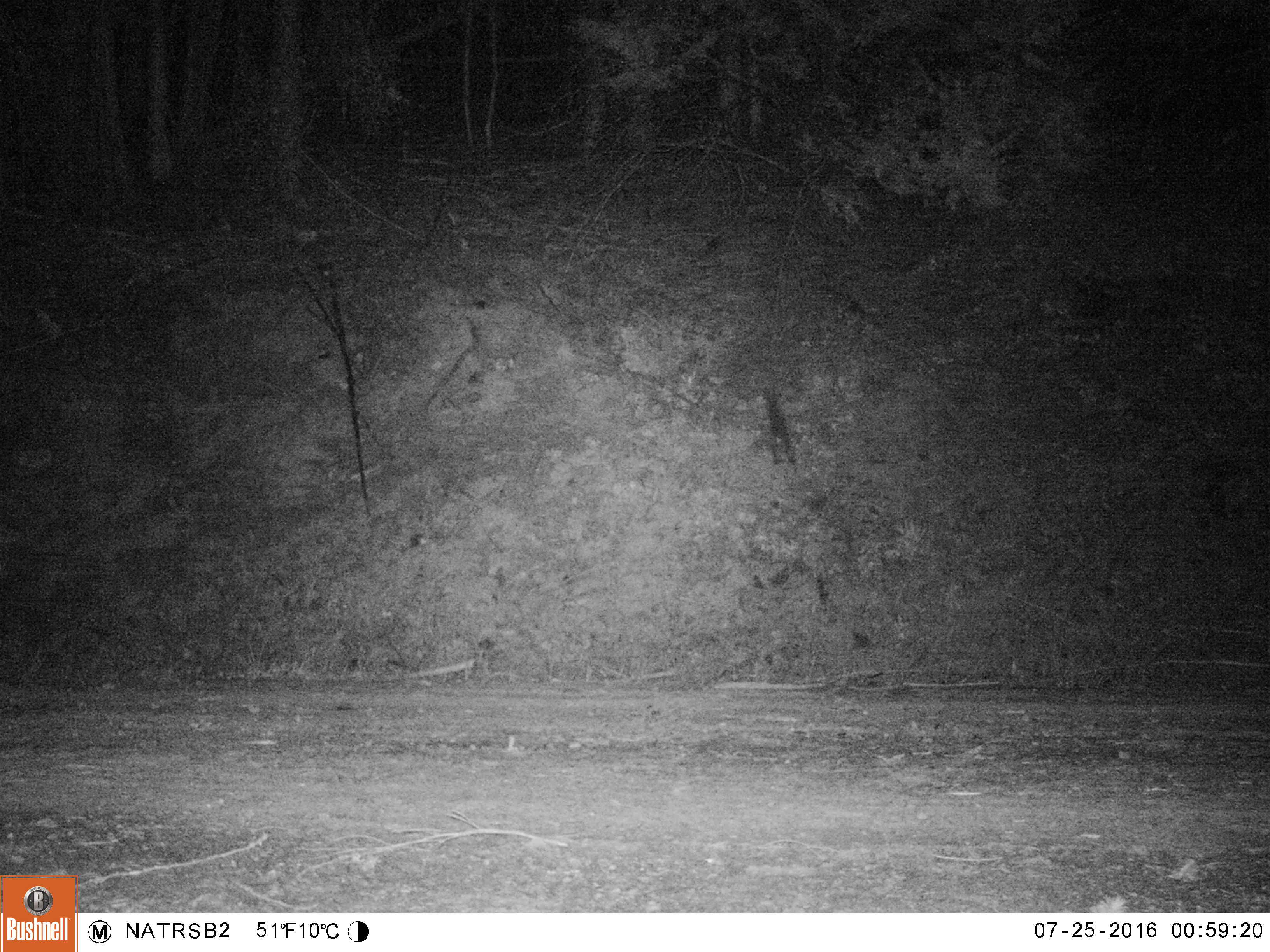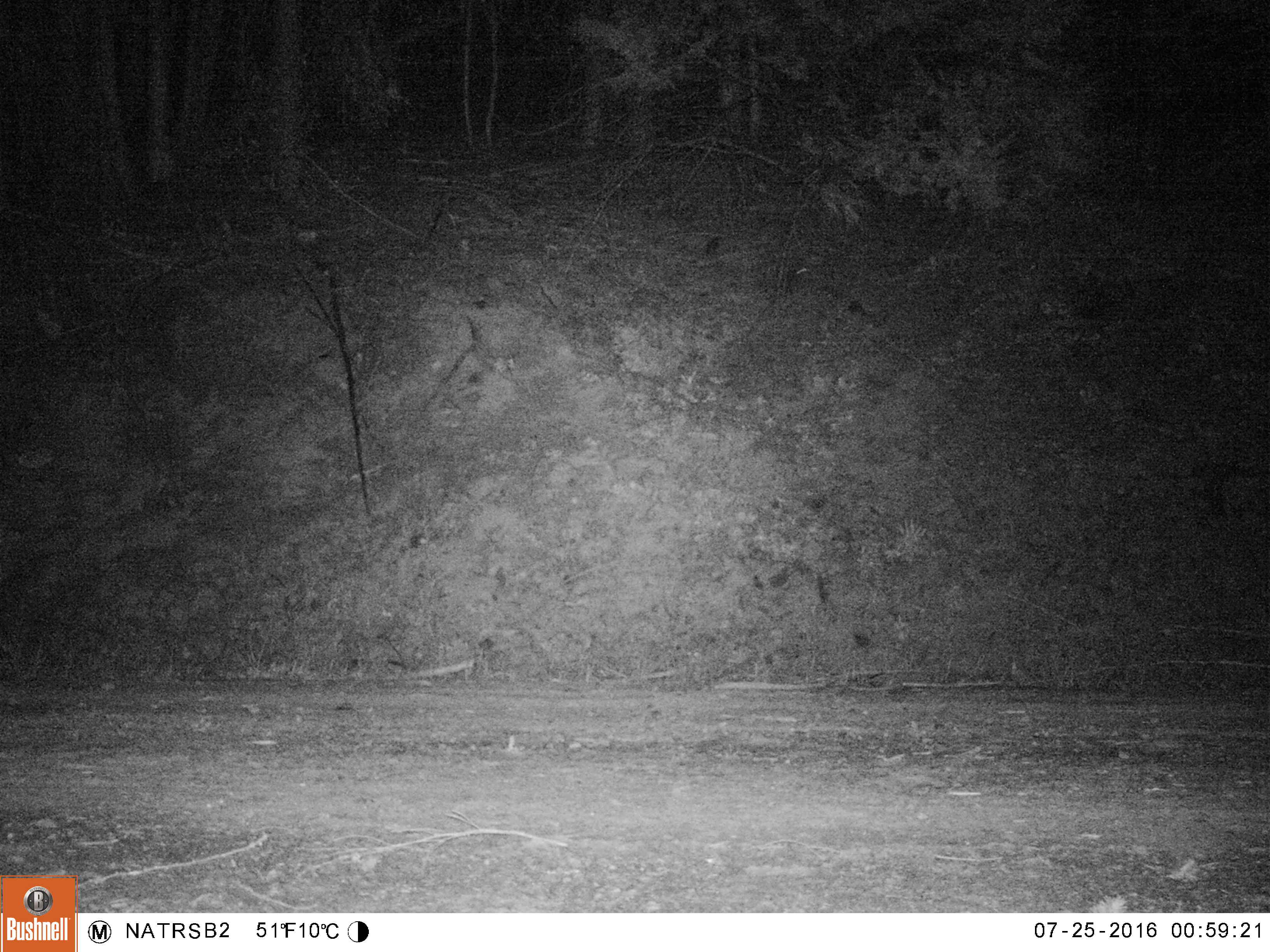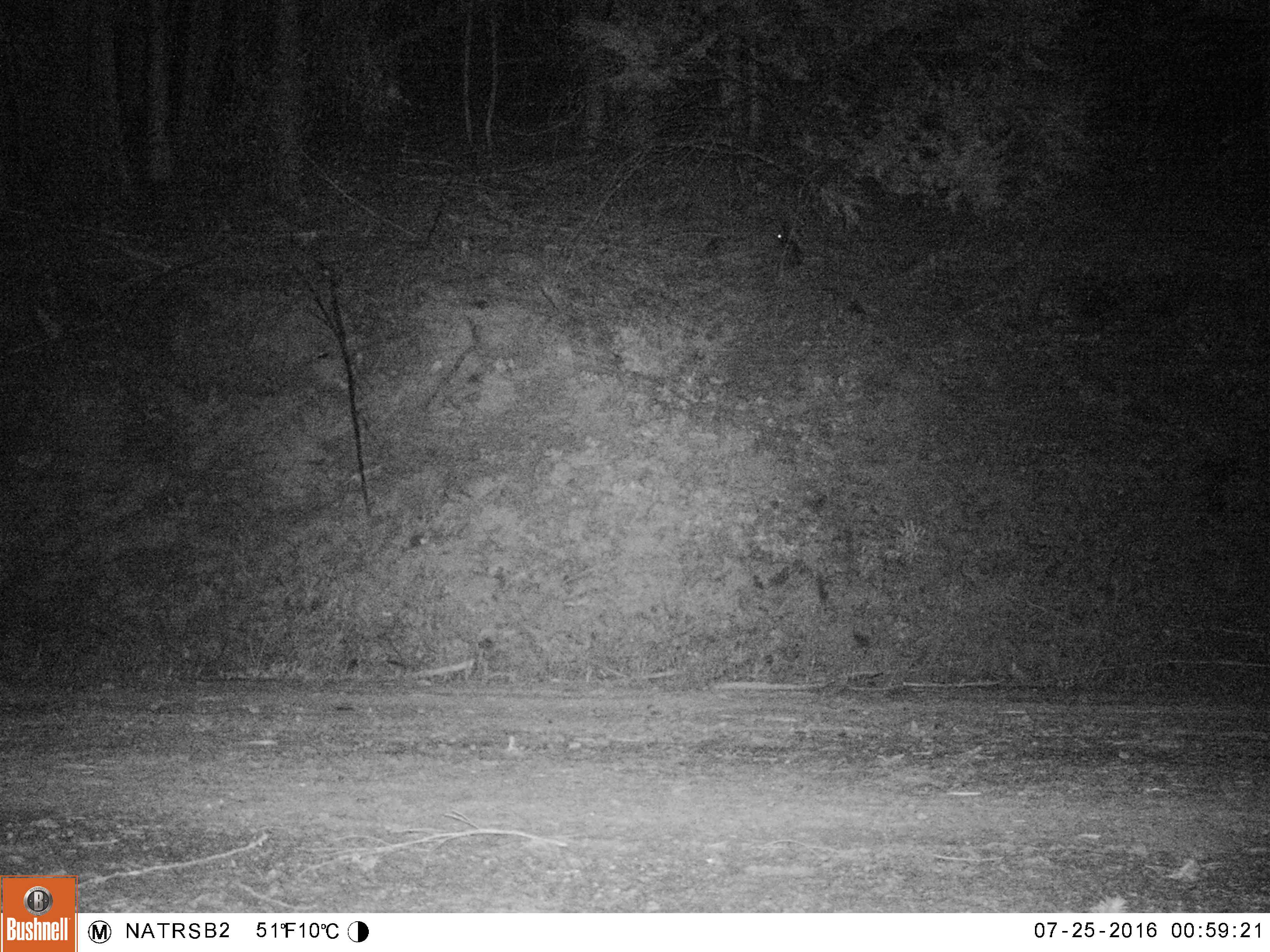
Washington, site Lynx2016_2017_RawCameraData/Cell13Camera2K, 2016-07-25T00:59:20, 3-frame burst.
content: unidentified animal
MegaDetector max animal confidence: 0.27